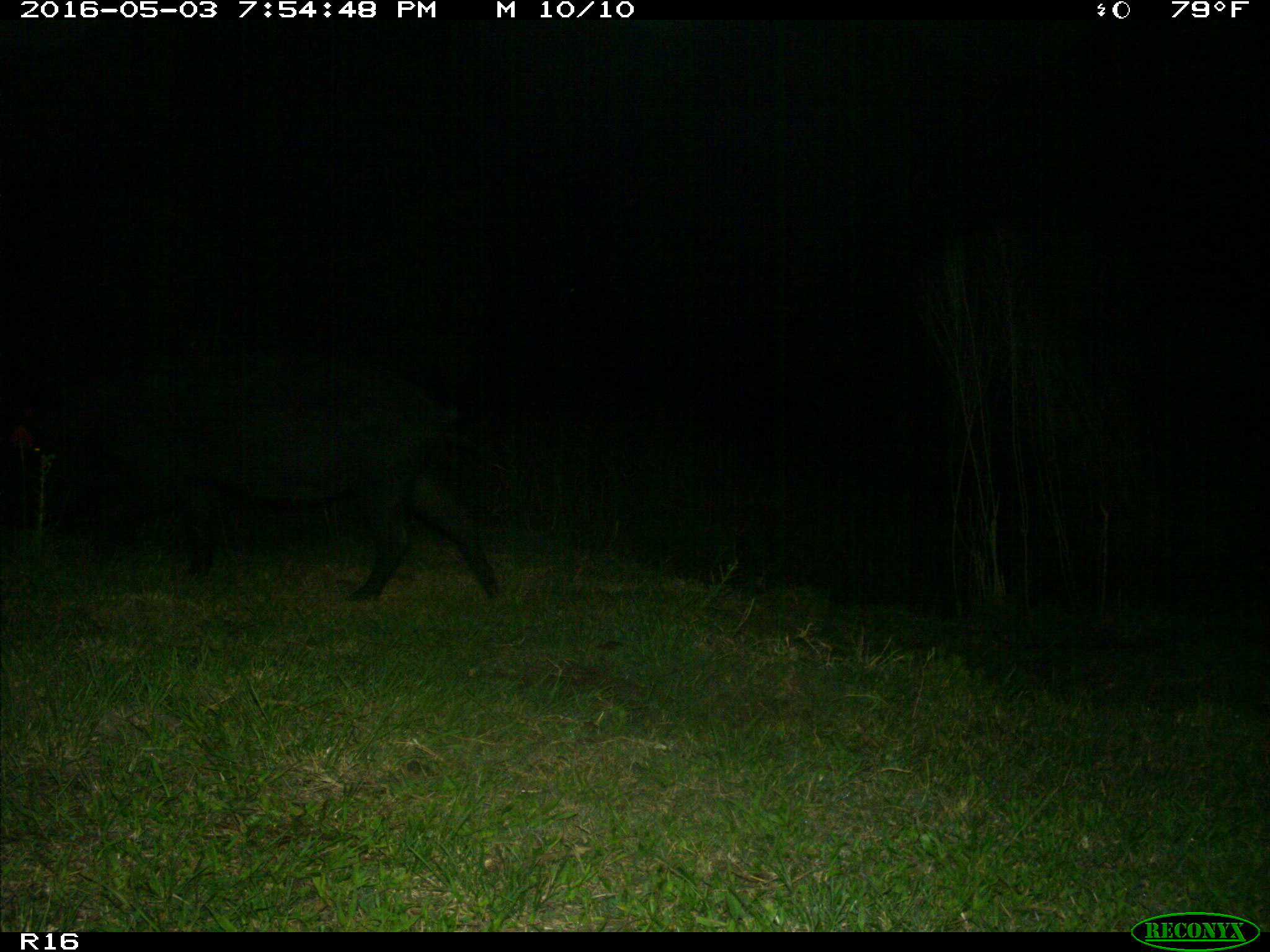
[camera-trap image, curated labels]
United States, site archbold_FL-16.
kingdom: Animalia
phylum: Chordata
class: Mammalia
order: Artiodactyla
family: Suidae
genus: Sus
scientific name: Sus scrofa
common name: wild boar